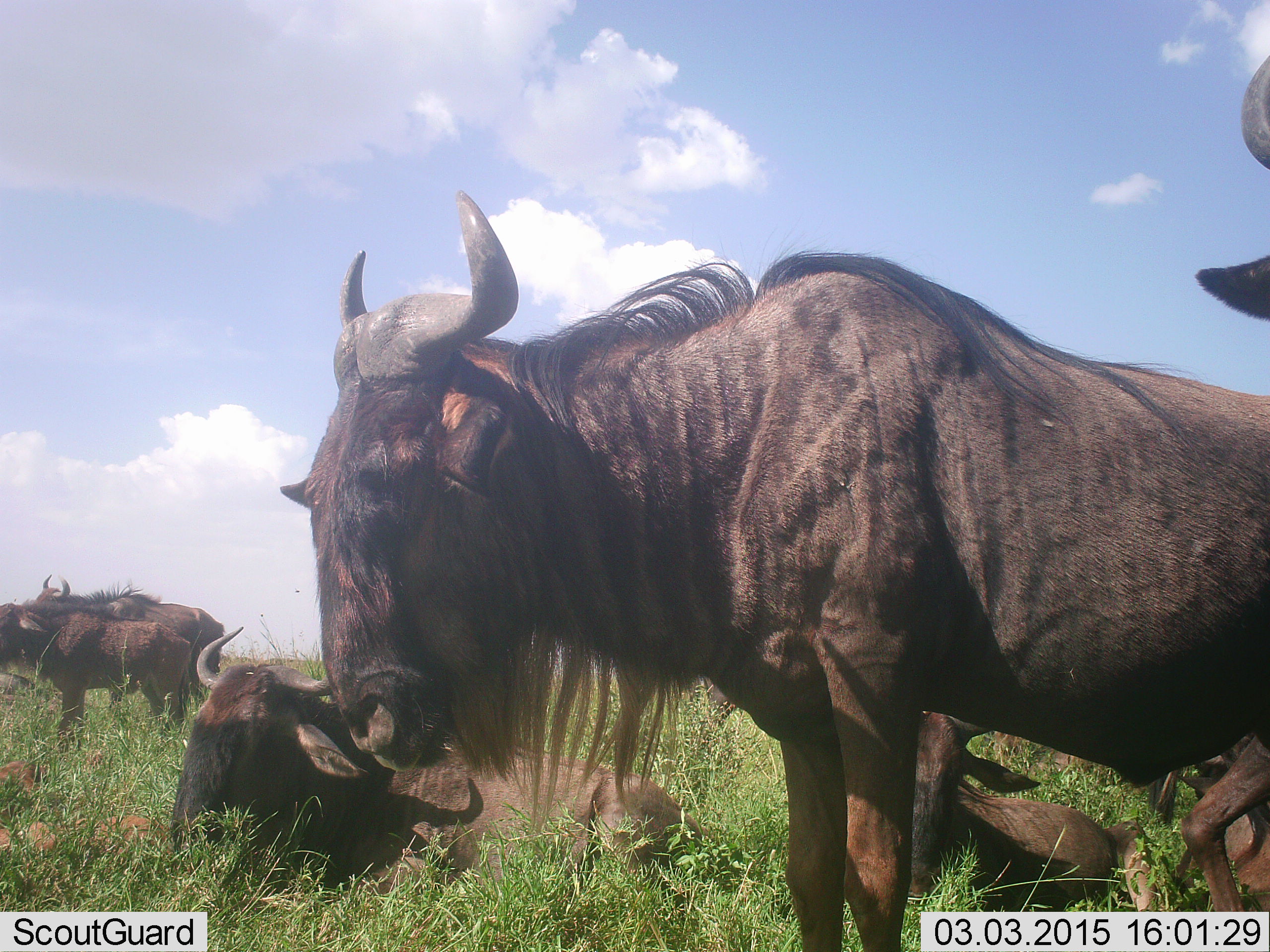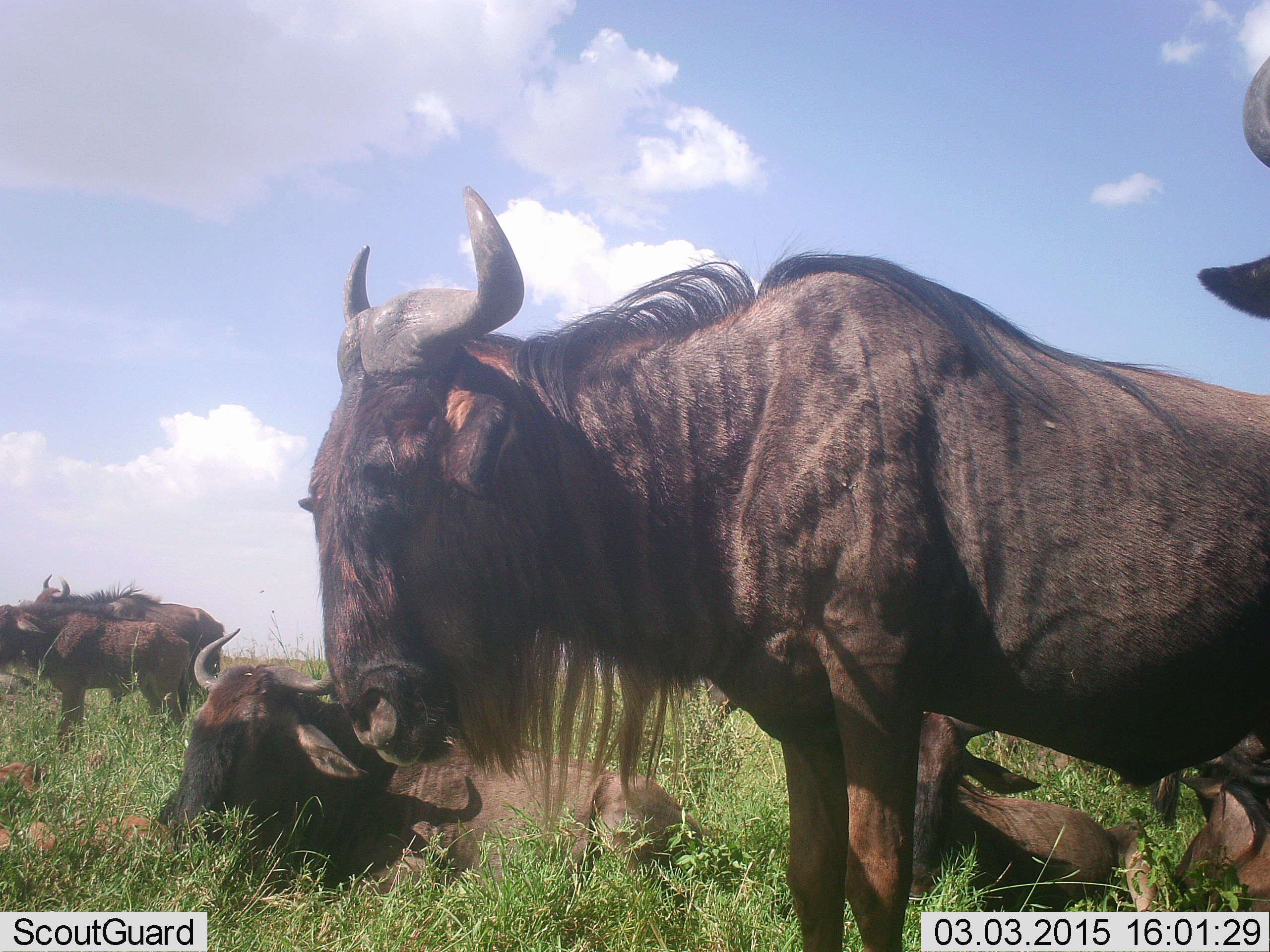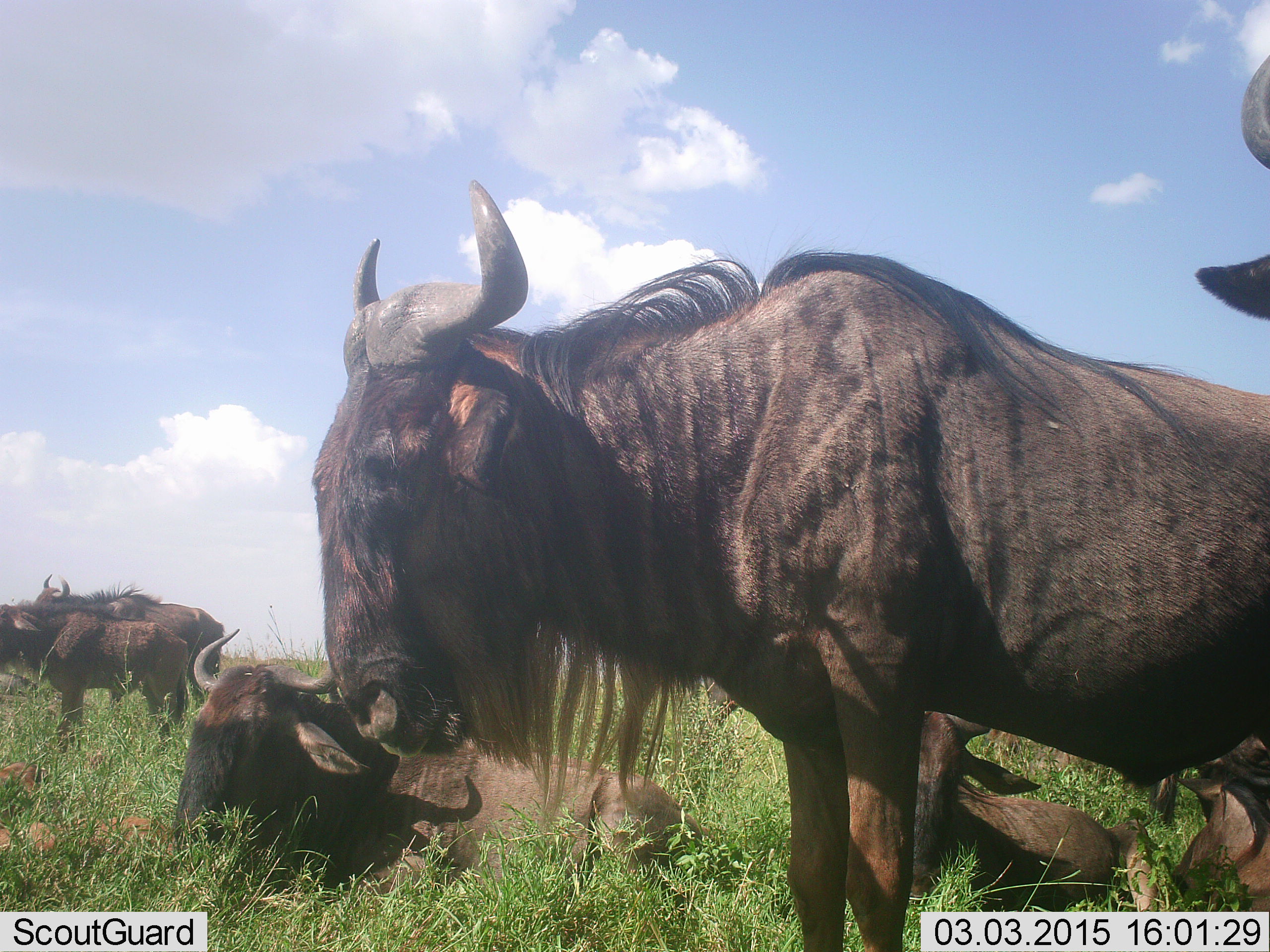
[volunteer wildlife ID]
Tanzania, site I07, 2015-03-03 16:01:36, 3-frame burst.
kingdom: Animalia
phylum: Chordata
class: Mammalia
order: Artiodactyla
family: Bovidae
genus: Connochaetes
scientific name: Connochaetes taurinus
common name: blue wildebeest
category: wildebeest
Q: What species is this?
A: Wildebeest (blue wildebeest) (Connochaetes taurinus).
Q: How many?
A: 7.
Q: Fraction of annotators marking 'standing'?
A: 90%.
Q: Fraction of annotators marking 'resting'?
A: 100%.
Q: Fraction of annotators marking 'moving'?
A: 0%.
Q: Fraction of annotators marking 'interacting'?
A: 10%.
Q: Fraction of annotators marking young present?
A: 30%.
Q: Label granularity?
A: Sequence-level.